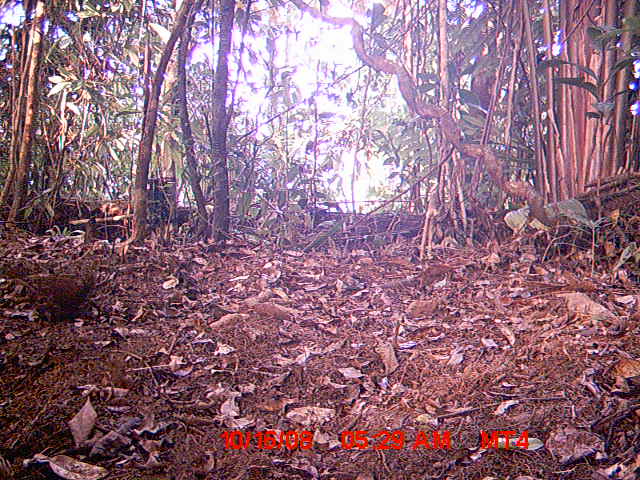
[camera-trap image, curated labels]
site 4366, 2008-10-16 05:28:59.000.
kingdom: Animalia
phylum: Chordata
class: Aves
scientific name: Aves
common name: bird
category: unknown bird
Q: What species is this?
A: Unknown bird (bird) (Aves).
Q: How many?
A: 1.